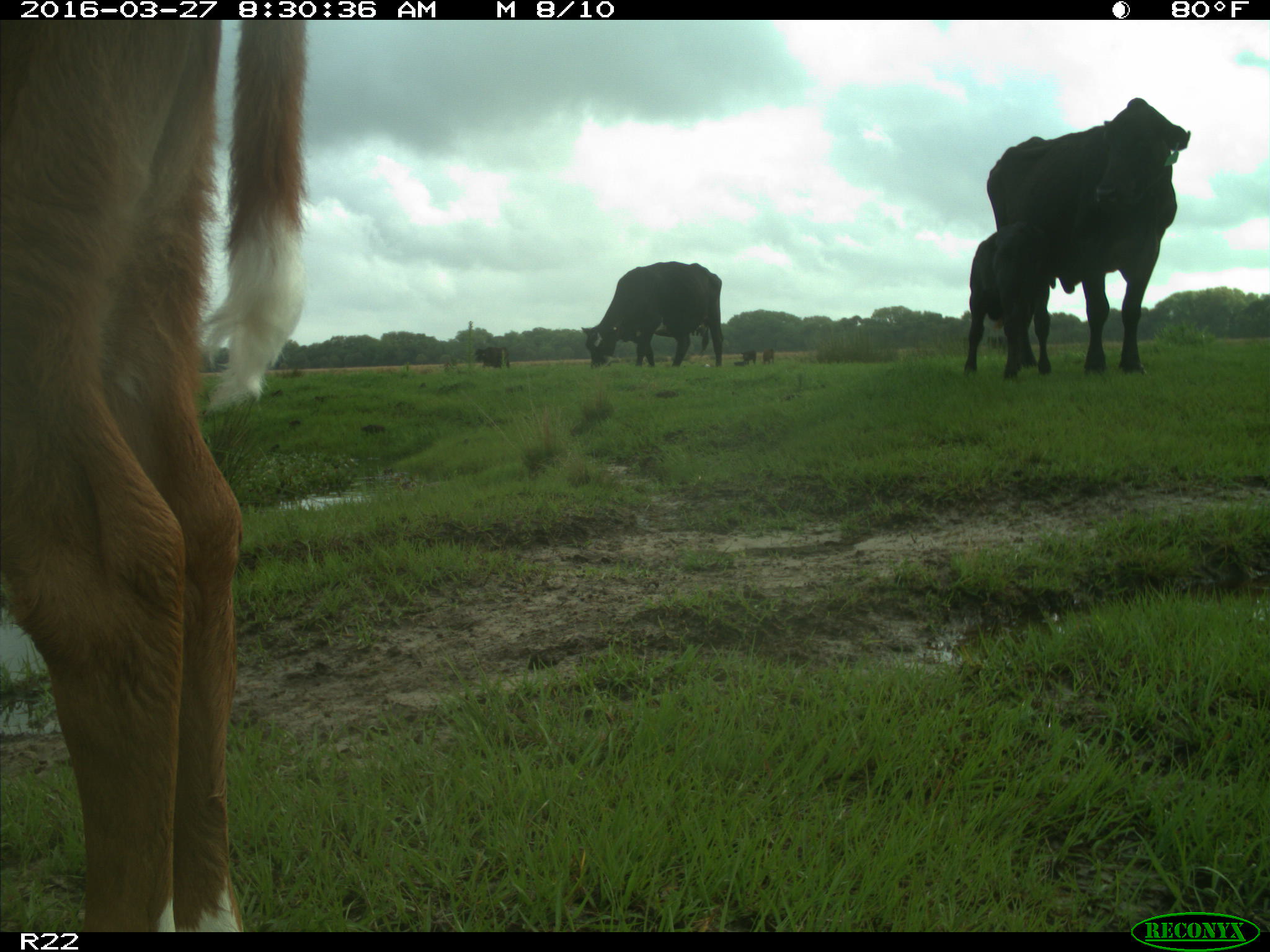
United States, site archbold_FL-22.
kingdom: Animalia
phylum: Chordata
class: Mammalia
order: Artiodactyla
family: Bovidae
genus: Bos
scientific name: Bos taurus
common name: domestic cow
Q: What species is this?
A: Bos taurus (domestic cow).